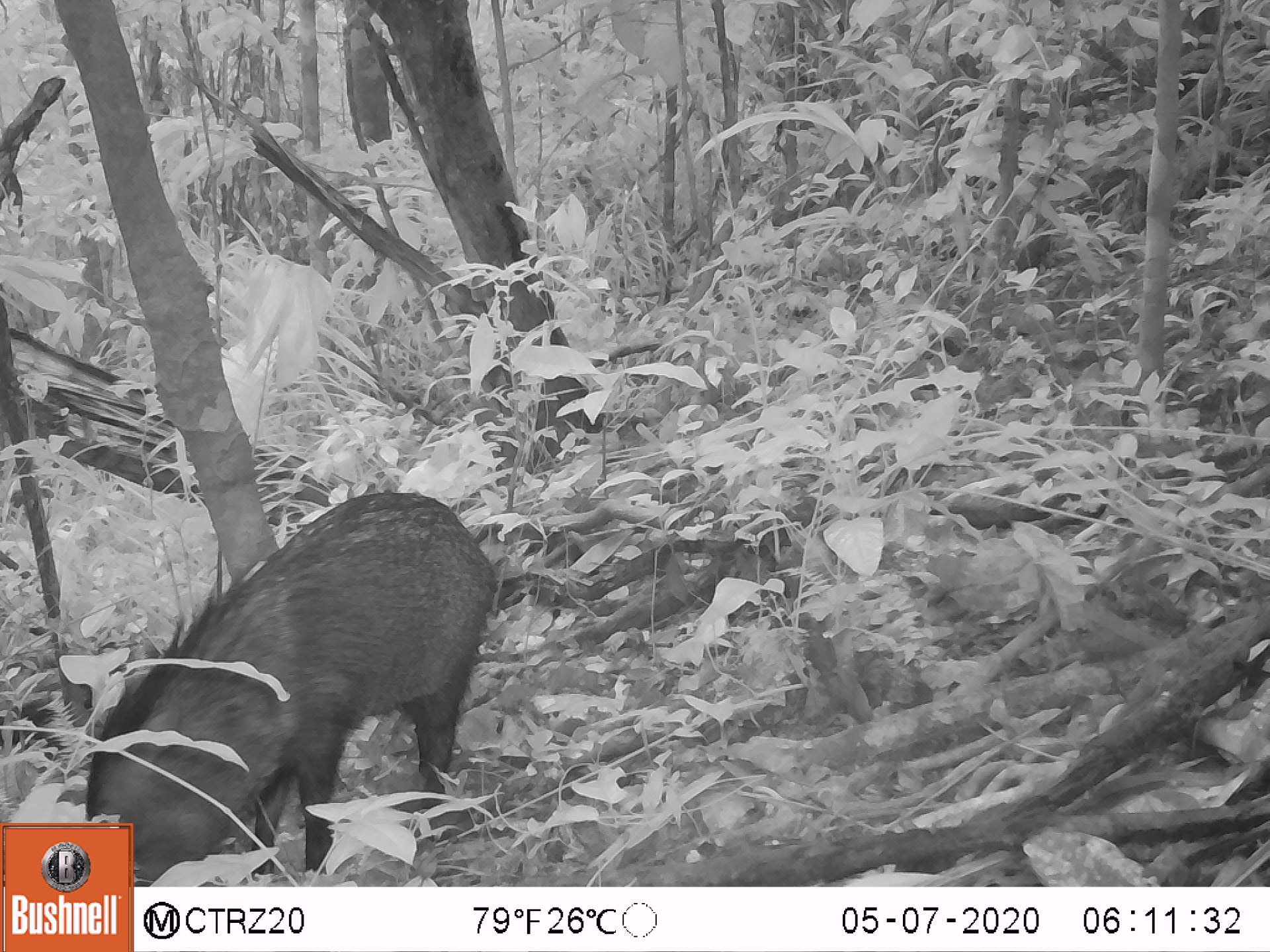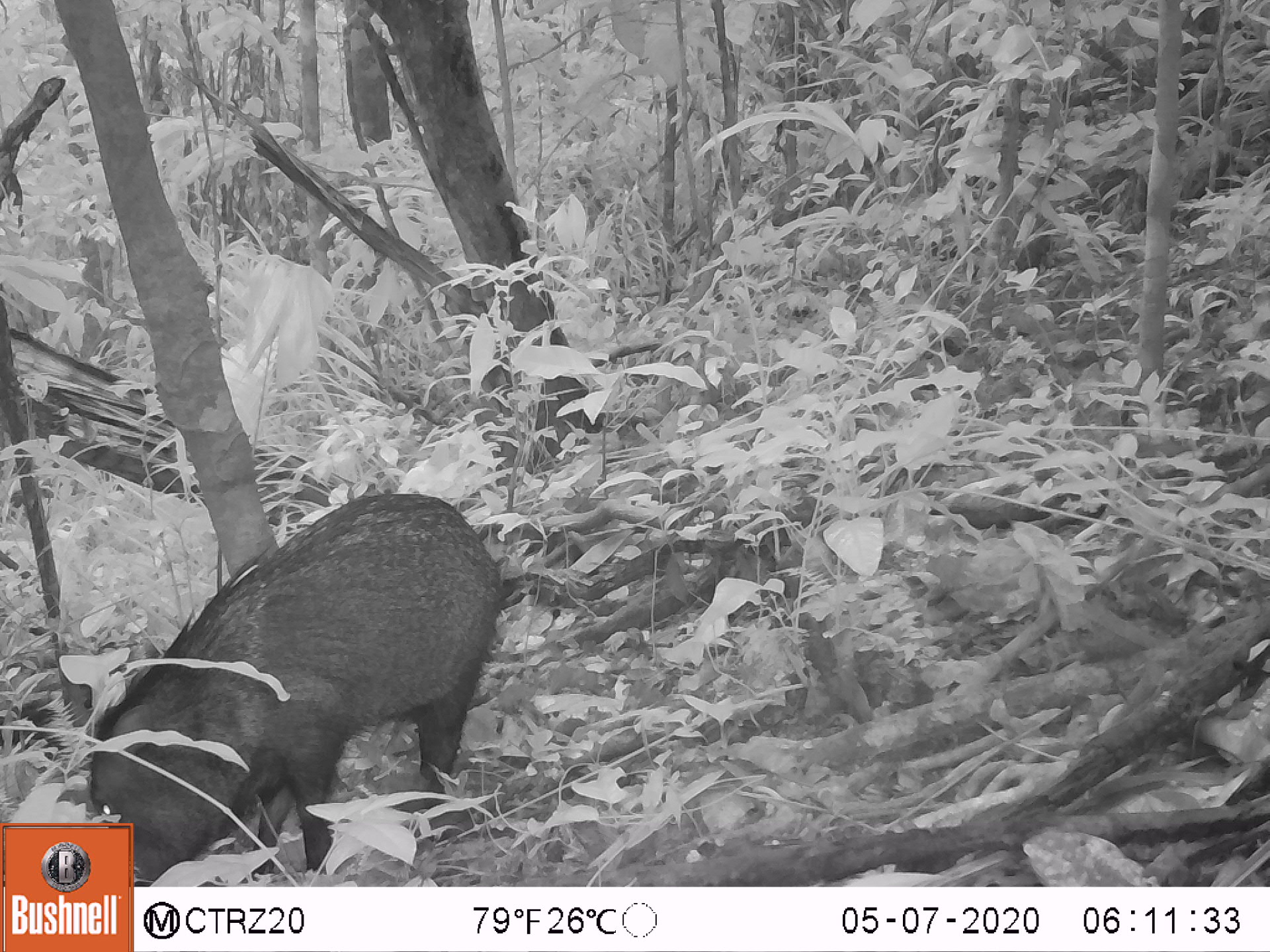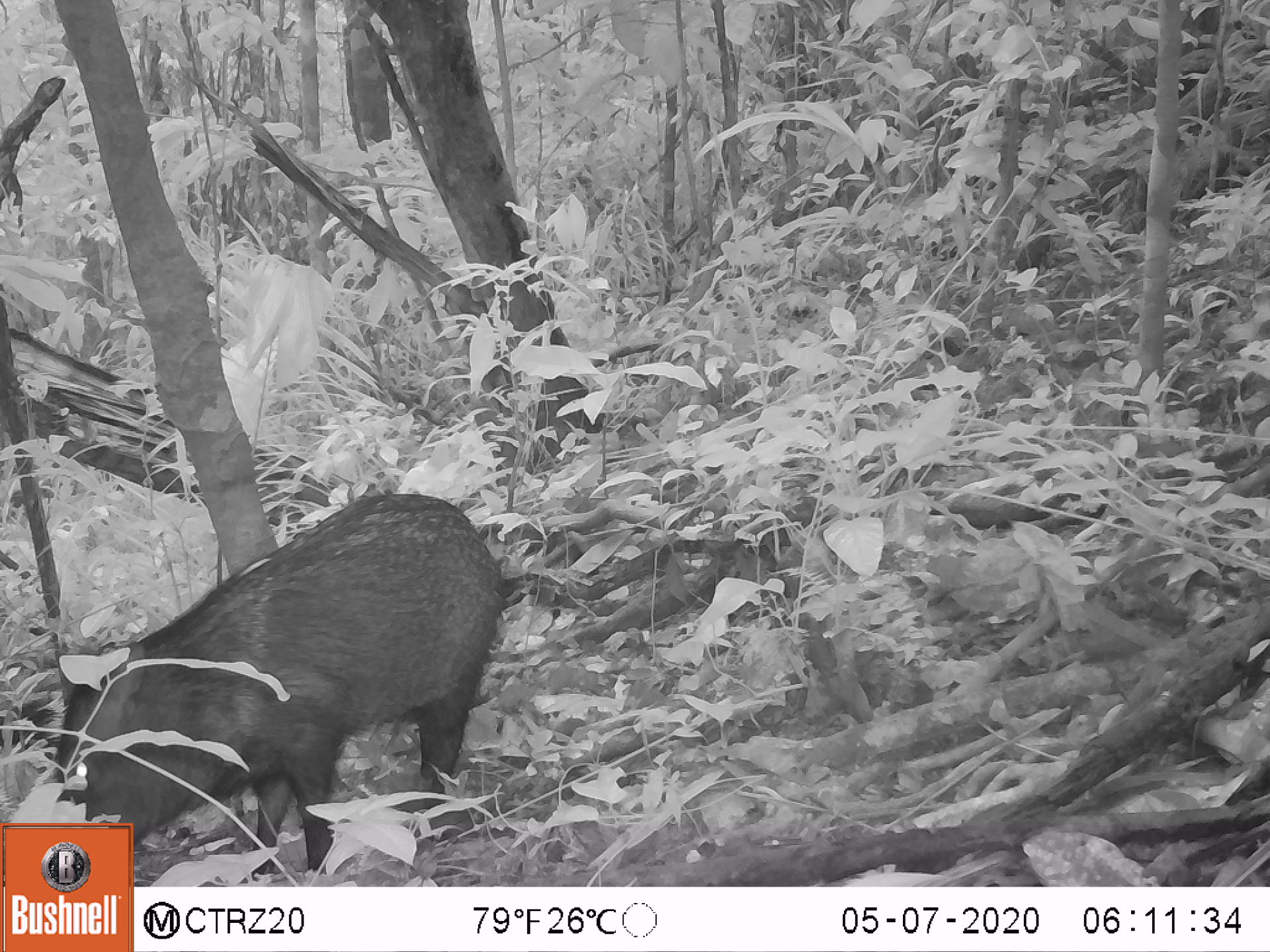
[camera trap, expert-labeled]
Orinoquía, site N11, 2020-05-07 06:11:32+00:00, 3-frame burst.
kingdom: Animalia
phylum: Chordata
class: Mammalia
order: Artiodactyla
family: Tayassuidae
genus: Pecari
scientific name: Pecari tajacu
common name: collared peccary